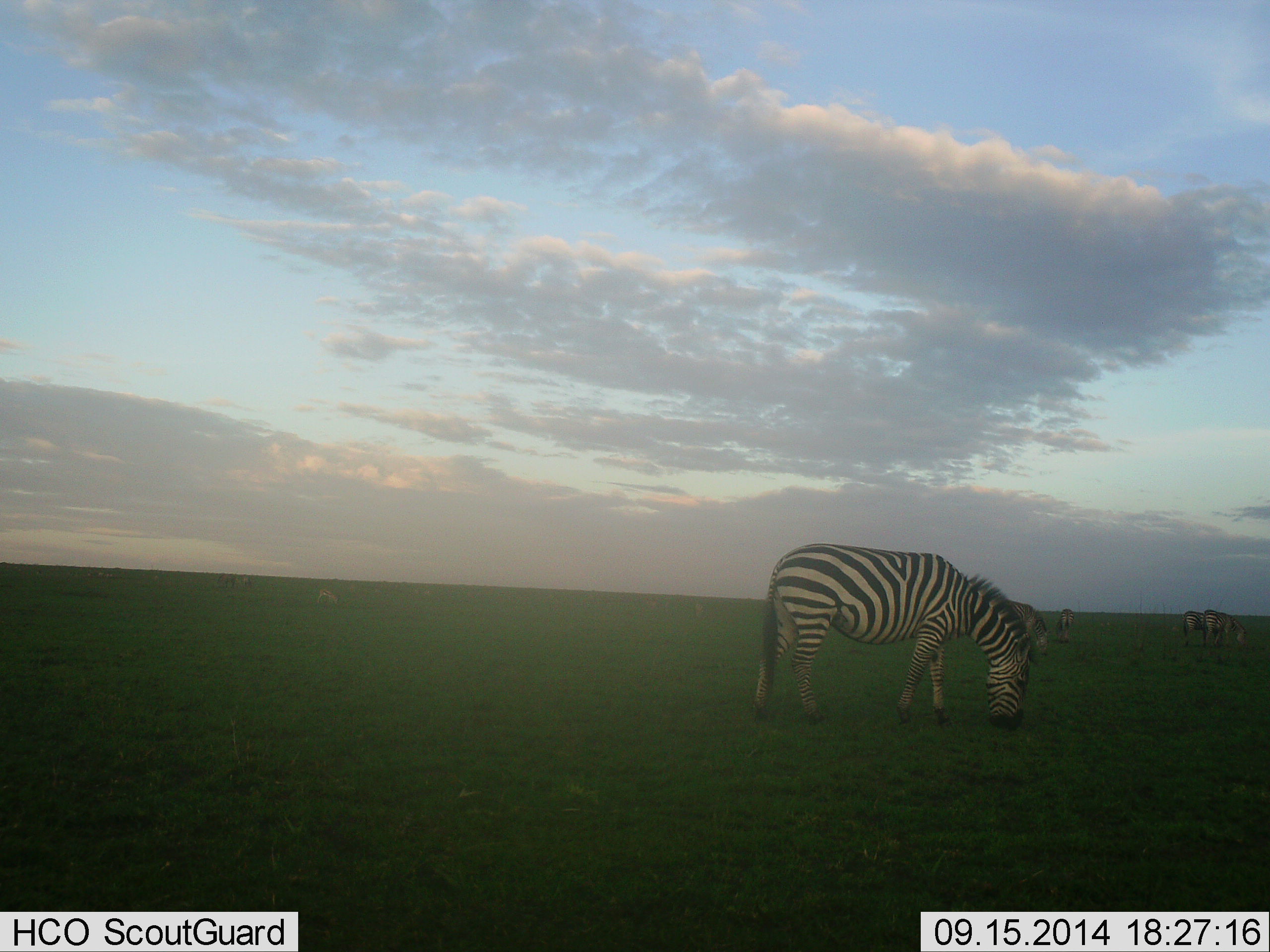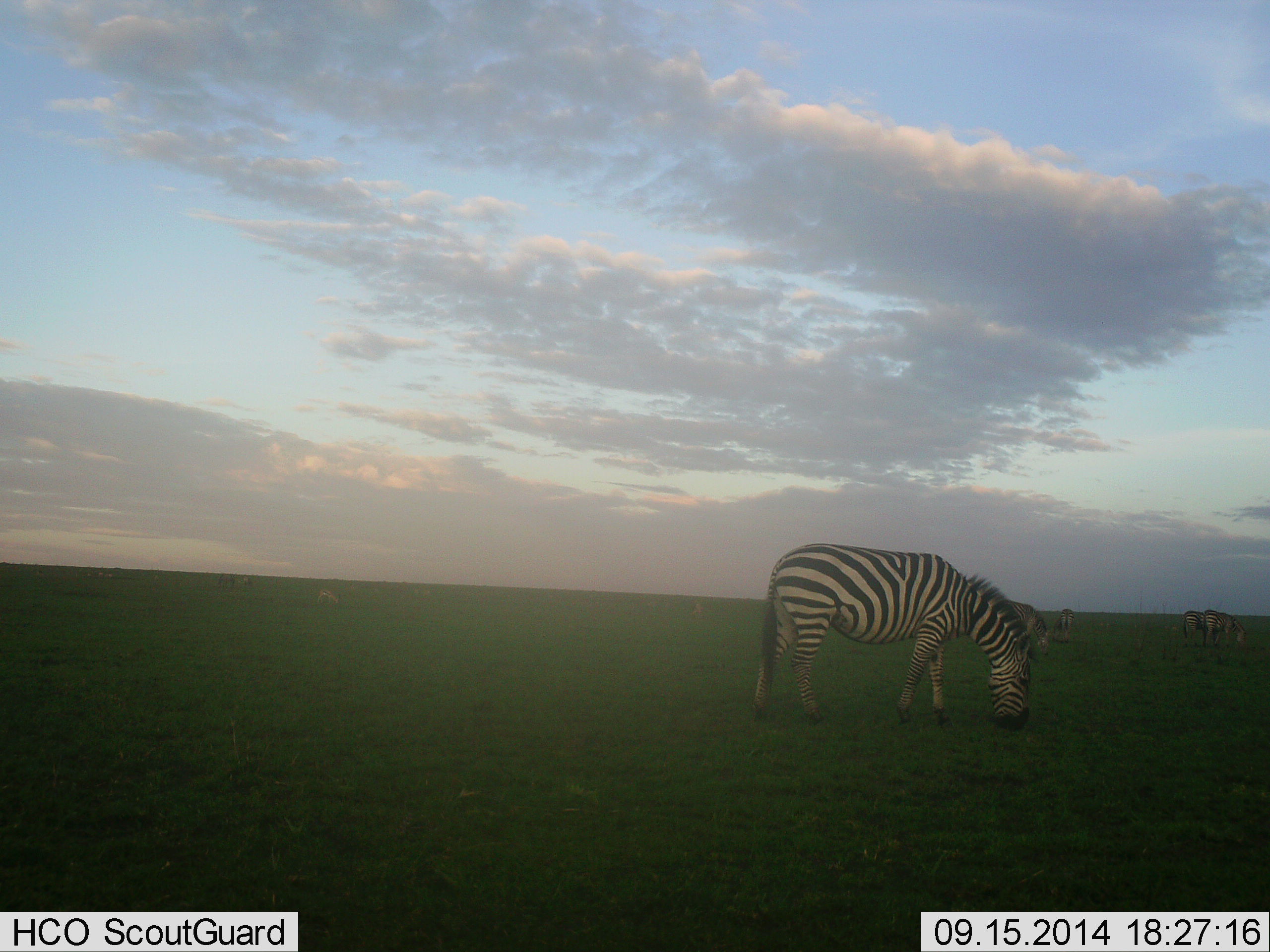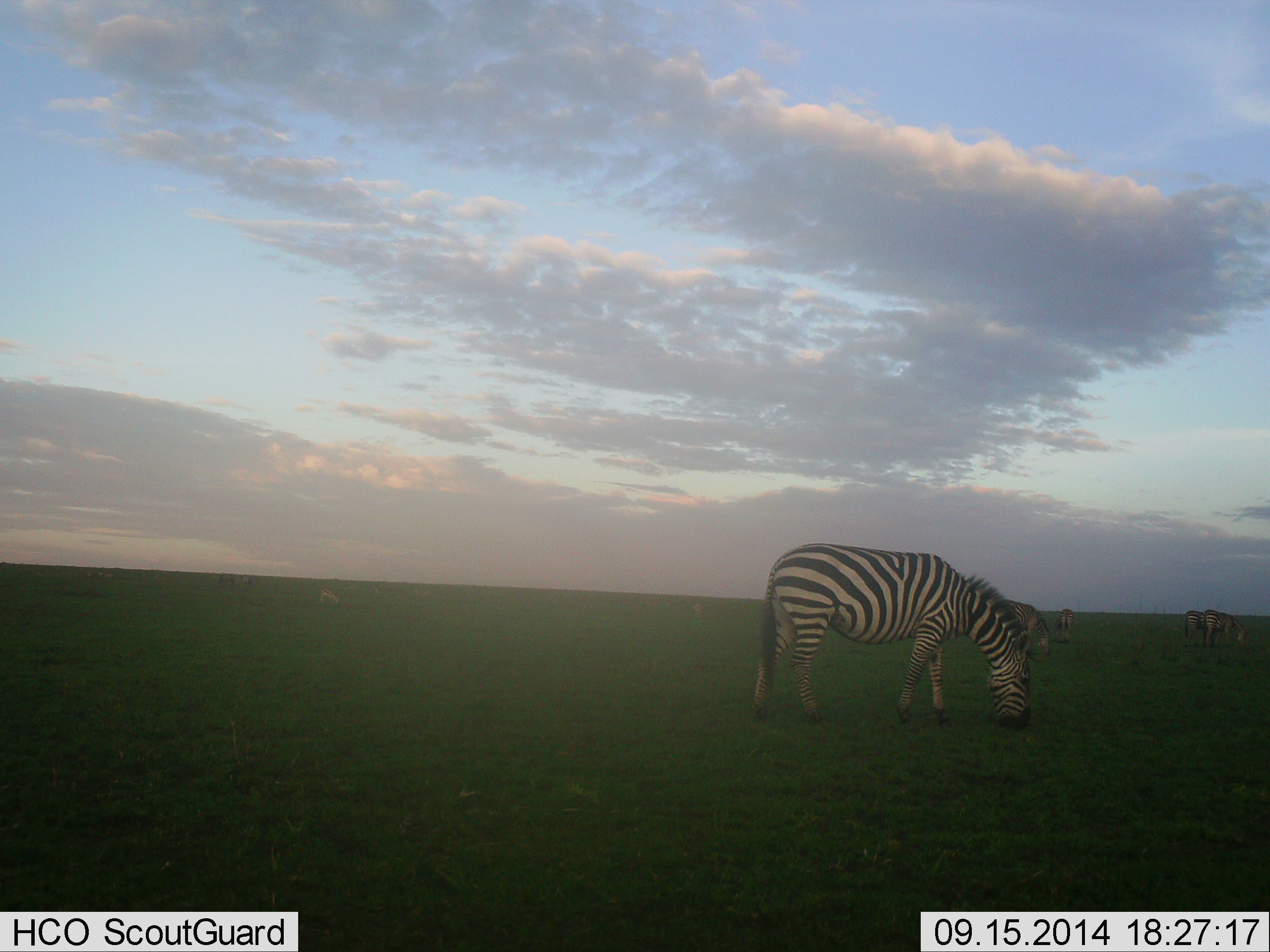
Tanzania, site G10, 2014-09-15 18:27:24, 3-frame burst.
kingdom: Animalia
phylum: Chordata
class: Mammalia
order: Perissodactyla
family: Equidae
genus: Equus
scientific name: Equus quagga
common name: plains zebra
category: zebra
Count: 5.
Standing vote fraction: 36%.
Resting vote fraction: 9%.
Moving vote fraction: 9%.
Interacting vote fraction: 0%.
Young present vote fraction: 0%.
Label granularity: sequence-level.